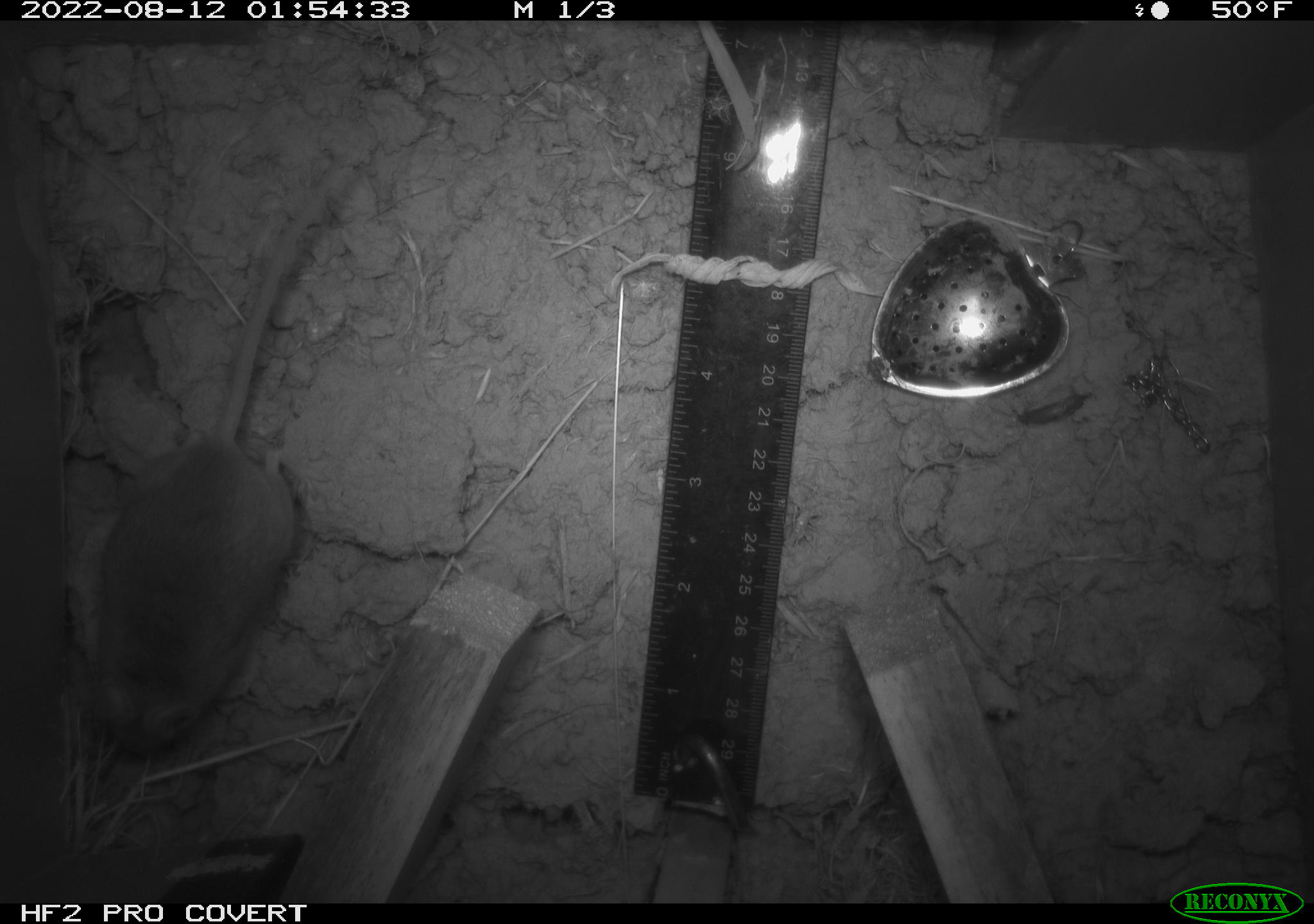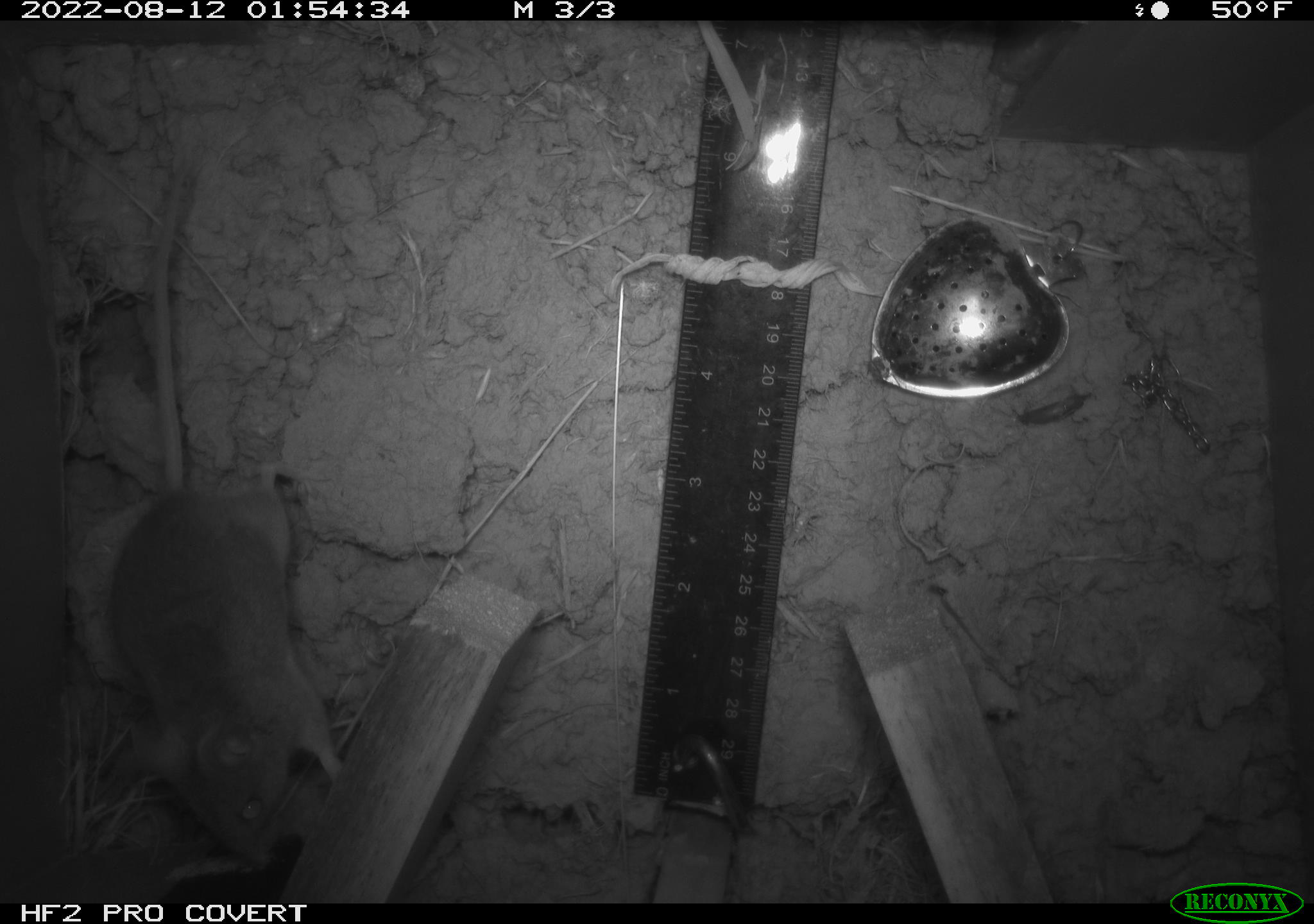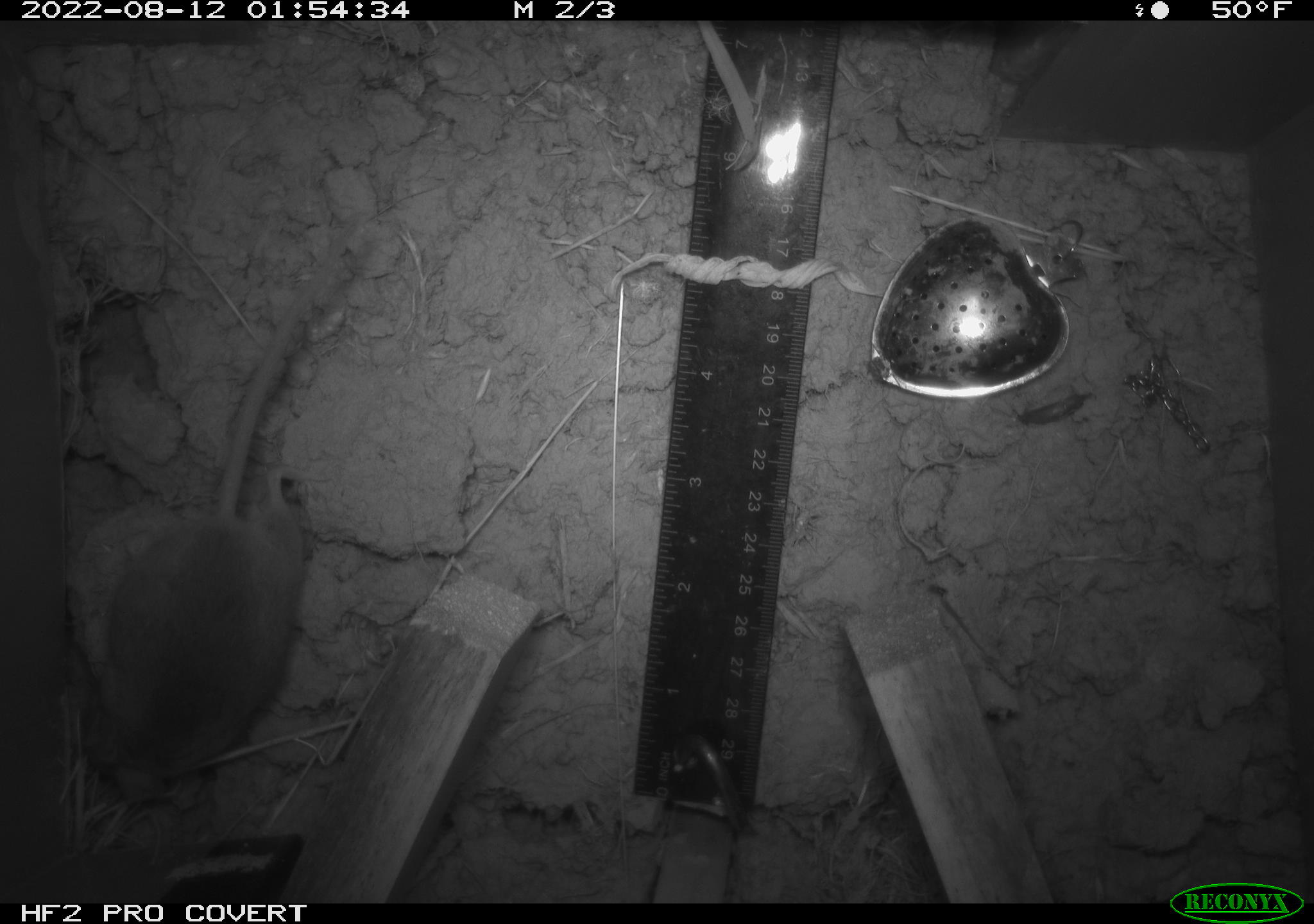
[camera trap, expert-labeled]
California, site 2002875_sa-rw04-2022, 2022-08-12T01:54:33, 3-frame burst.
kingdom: Animalia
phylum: Chordata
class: Mammalia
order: Rodentia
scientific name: Rodentia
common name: mouse species